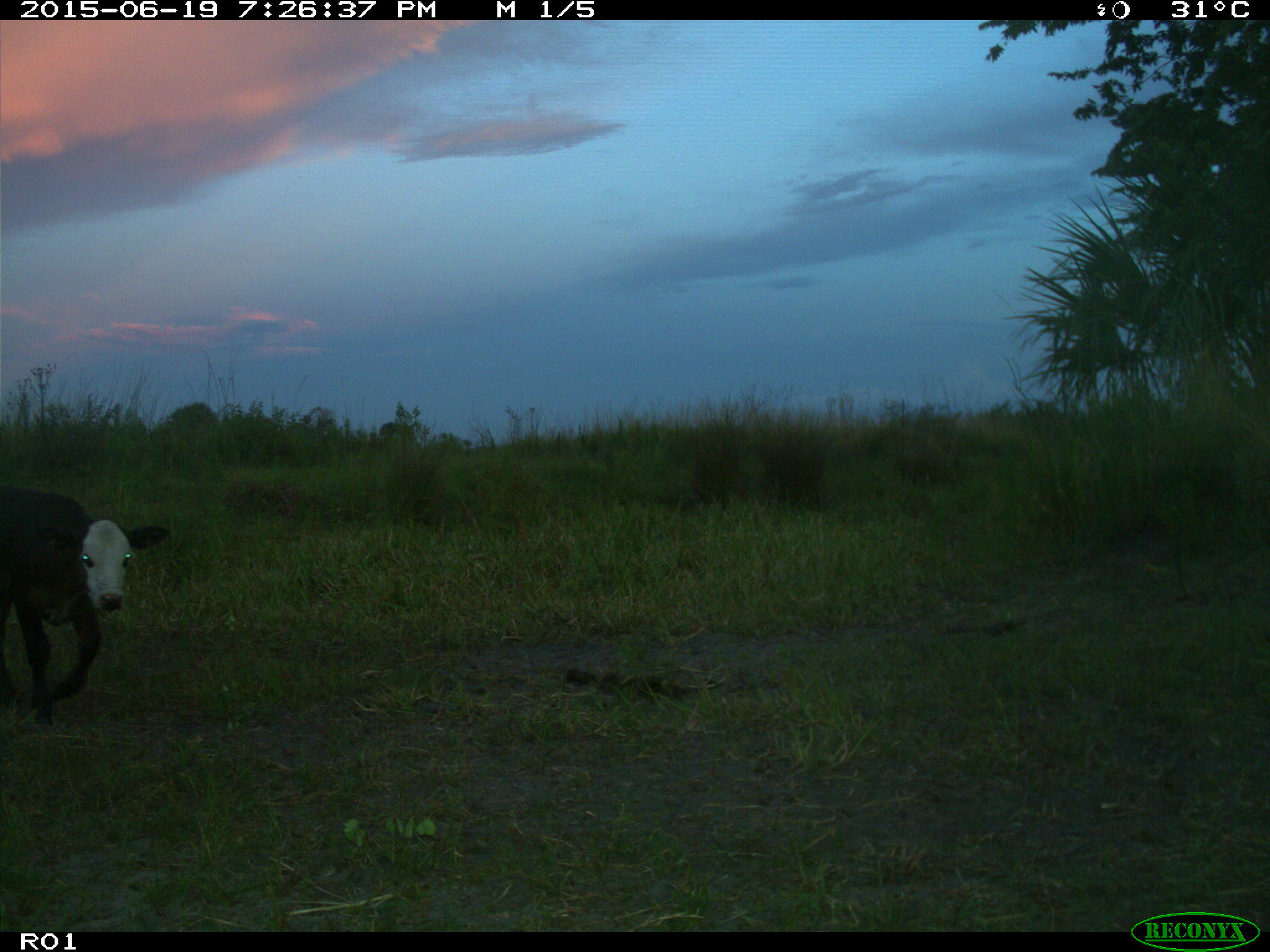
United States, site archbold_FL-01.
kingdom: Animalia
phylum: Chordata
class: Mammalia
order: Artiodactyla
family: Bovidae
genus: Bos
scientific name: Bos taurus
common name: domestic cow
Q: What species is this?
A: Bos taurus (domestic cow).